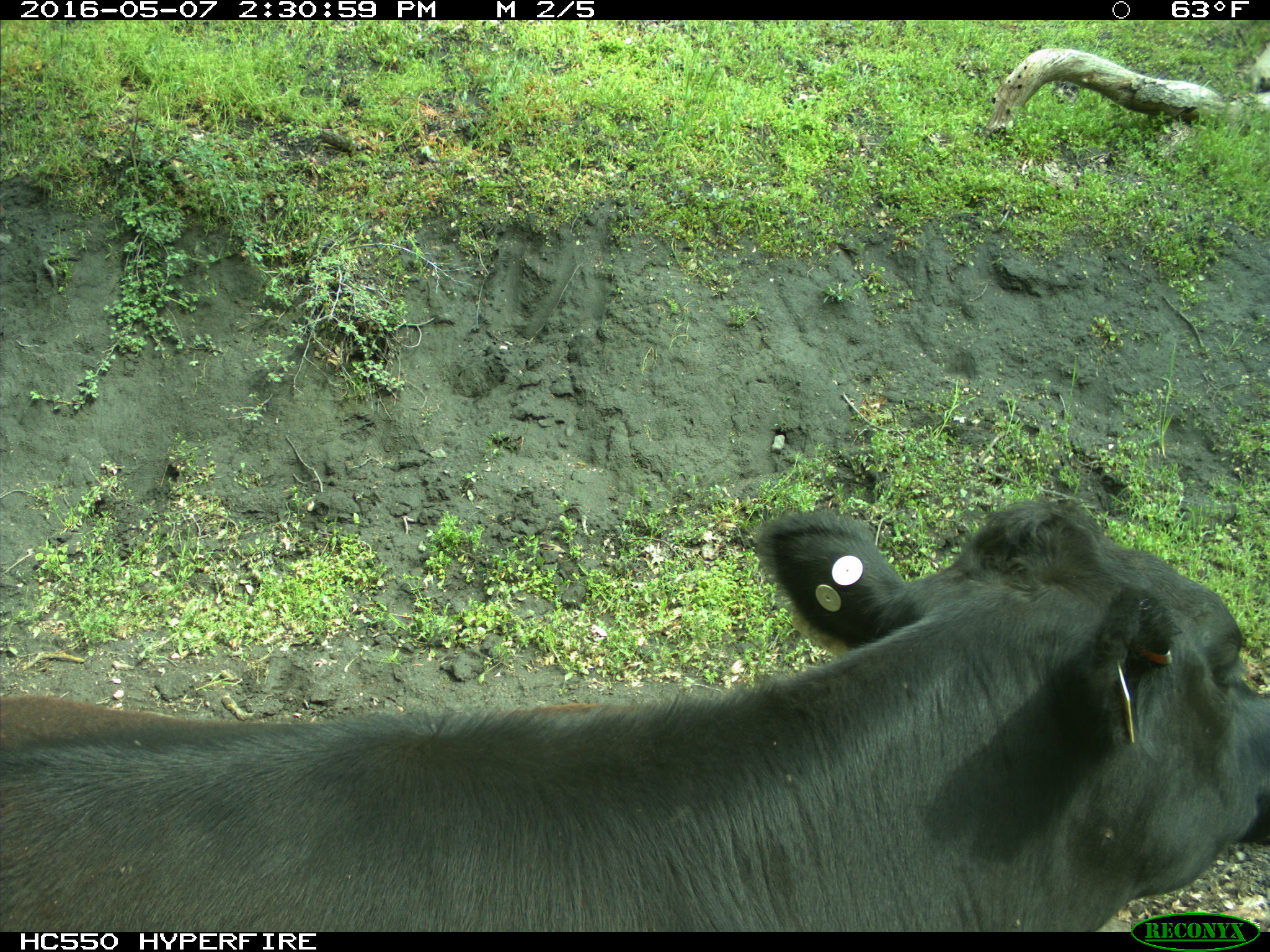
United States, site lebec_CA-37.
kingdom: Animalia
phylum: Chordata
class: Mammalia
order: Artiodactyla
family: Bovidae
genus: Bos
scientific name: Bos taurus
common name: domestic cow